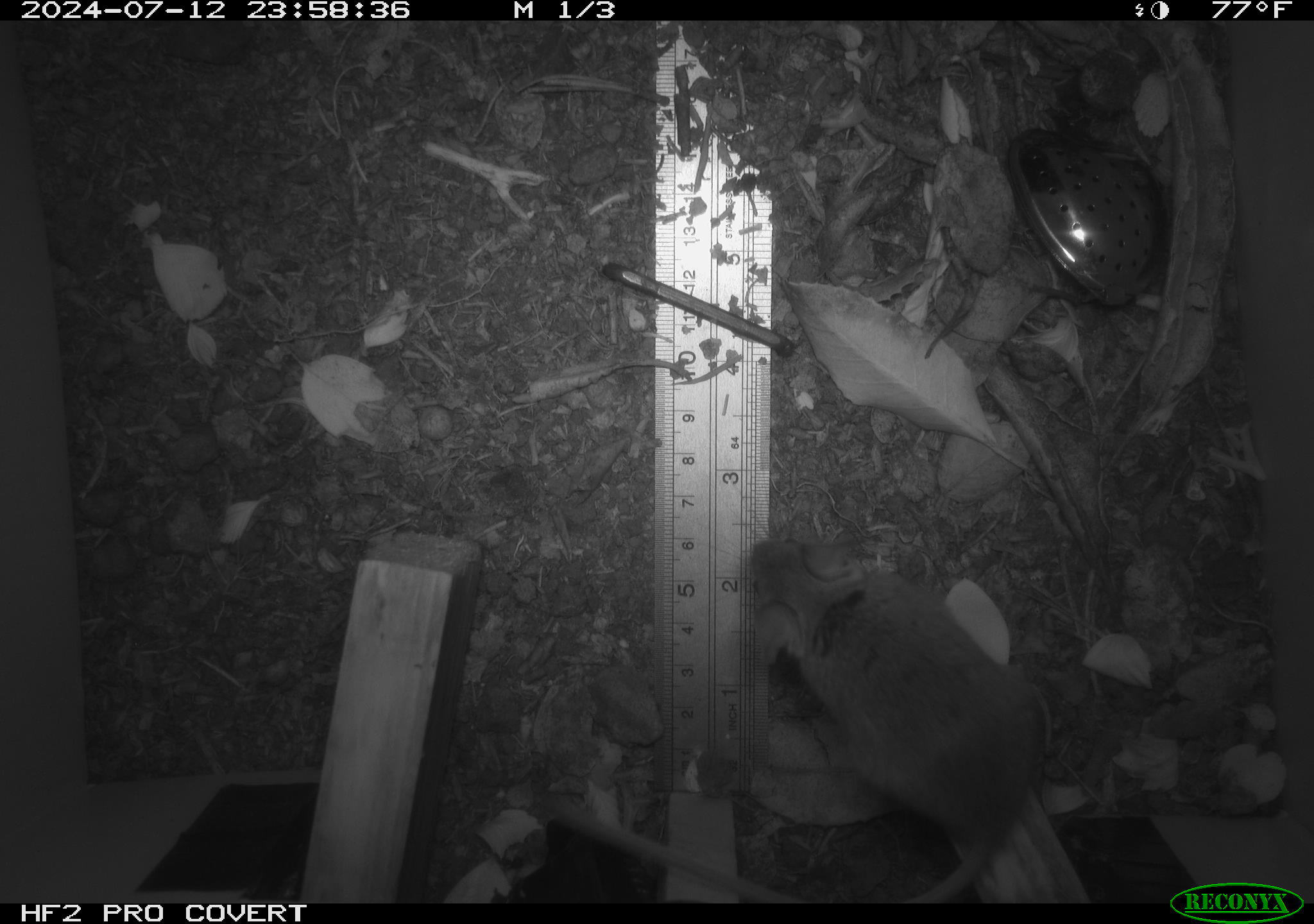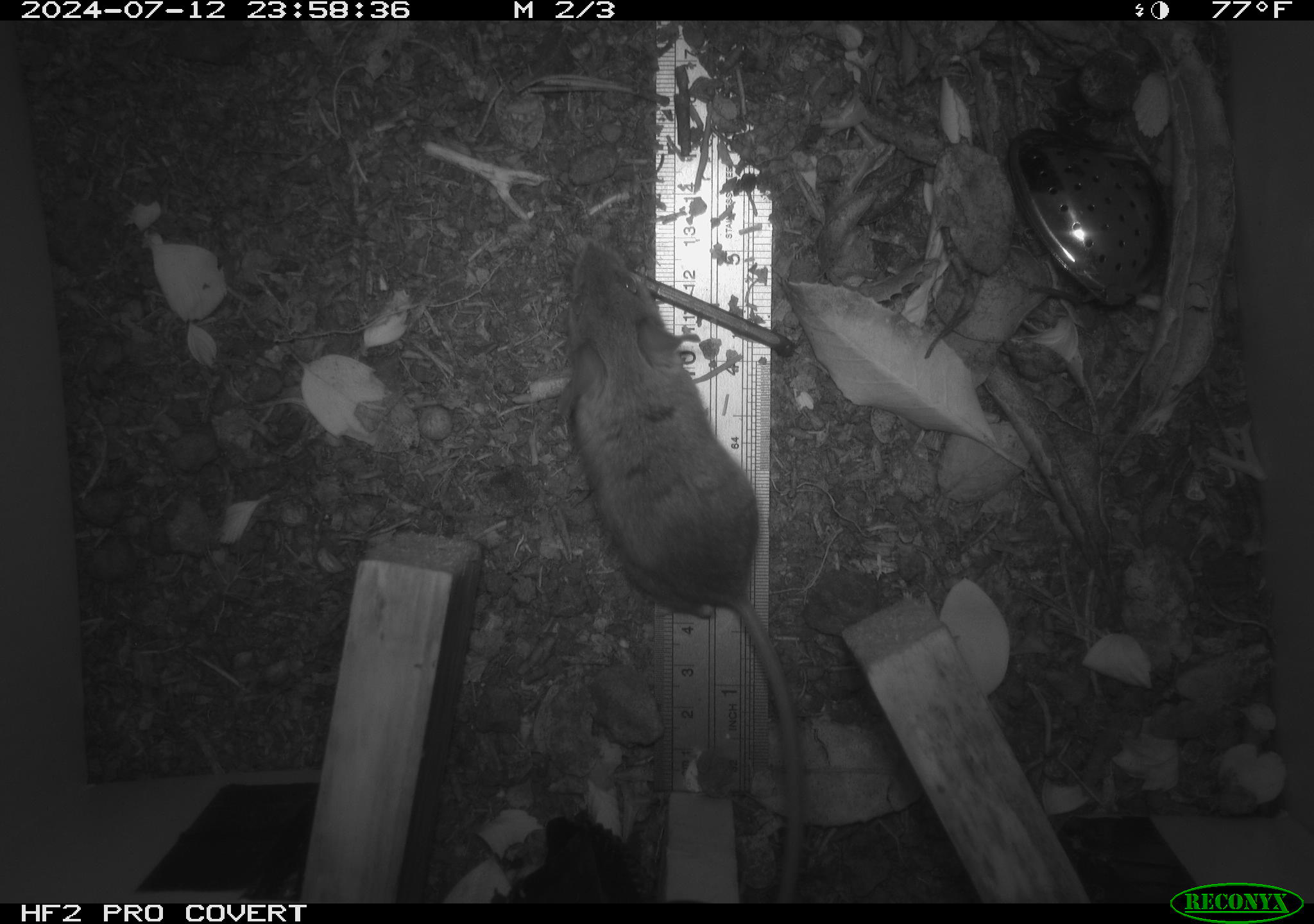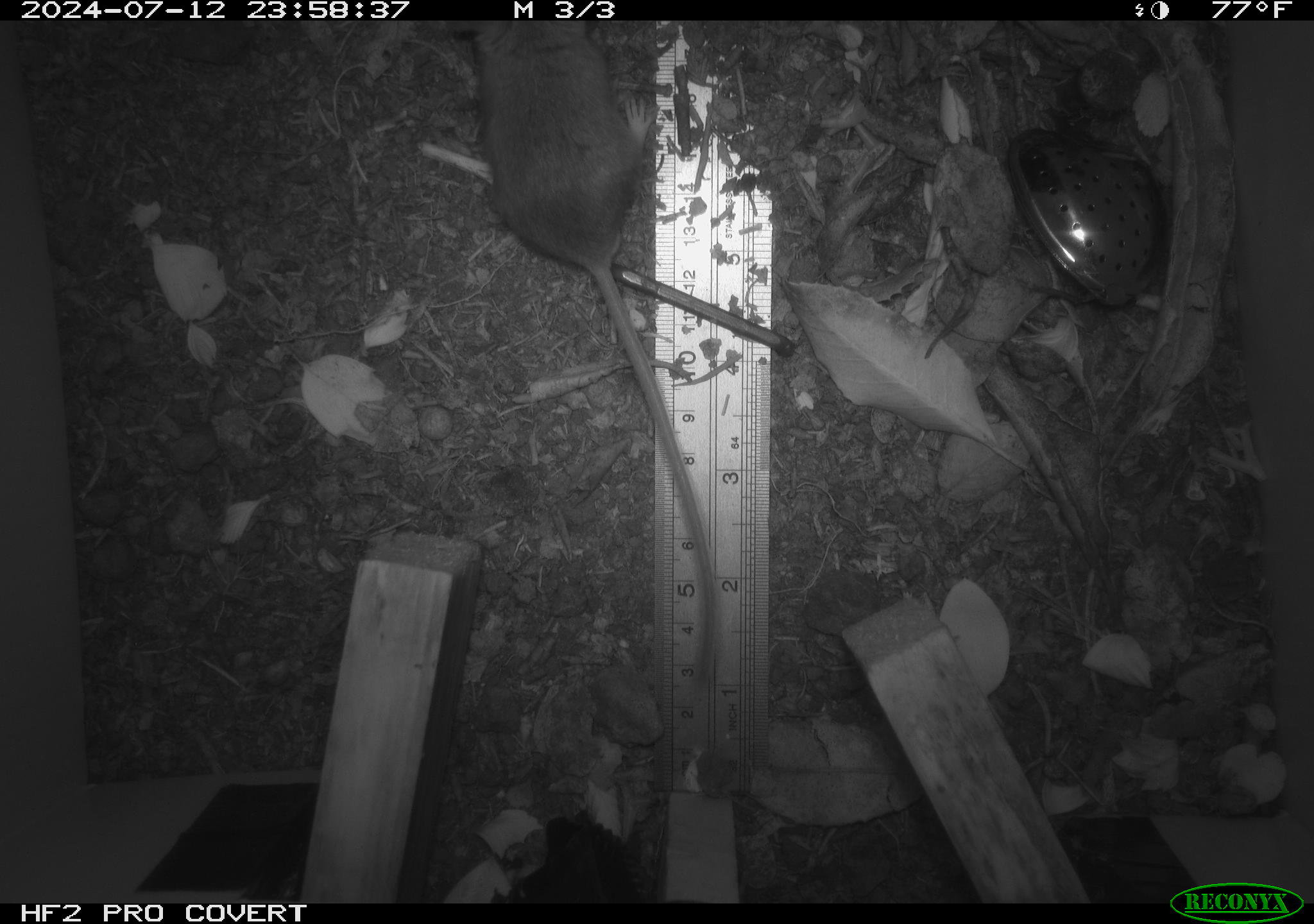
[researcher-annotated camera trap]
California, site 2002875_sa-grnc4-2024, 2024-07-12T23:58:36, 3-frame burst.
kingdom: Animalia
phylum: Chordata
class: Mammalia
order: Rodentia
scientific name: Rodentia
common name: rodent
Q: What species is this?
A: Rodent (Rodentia).